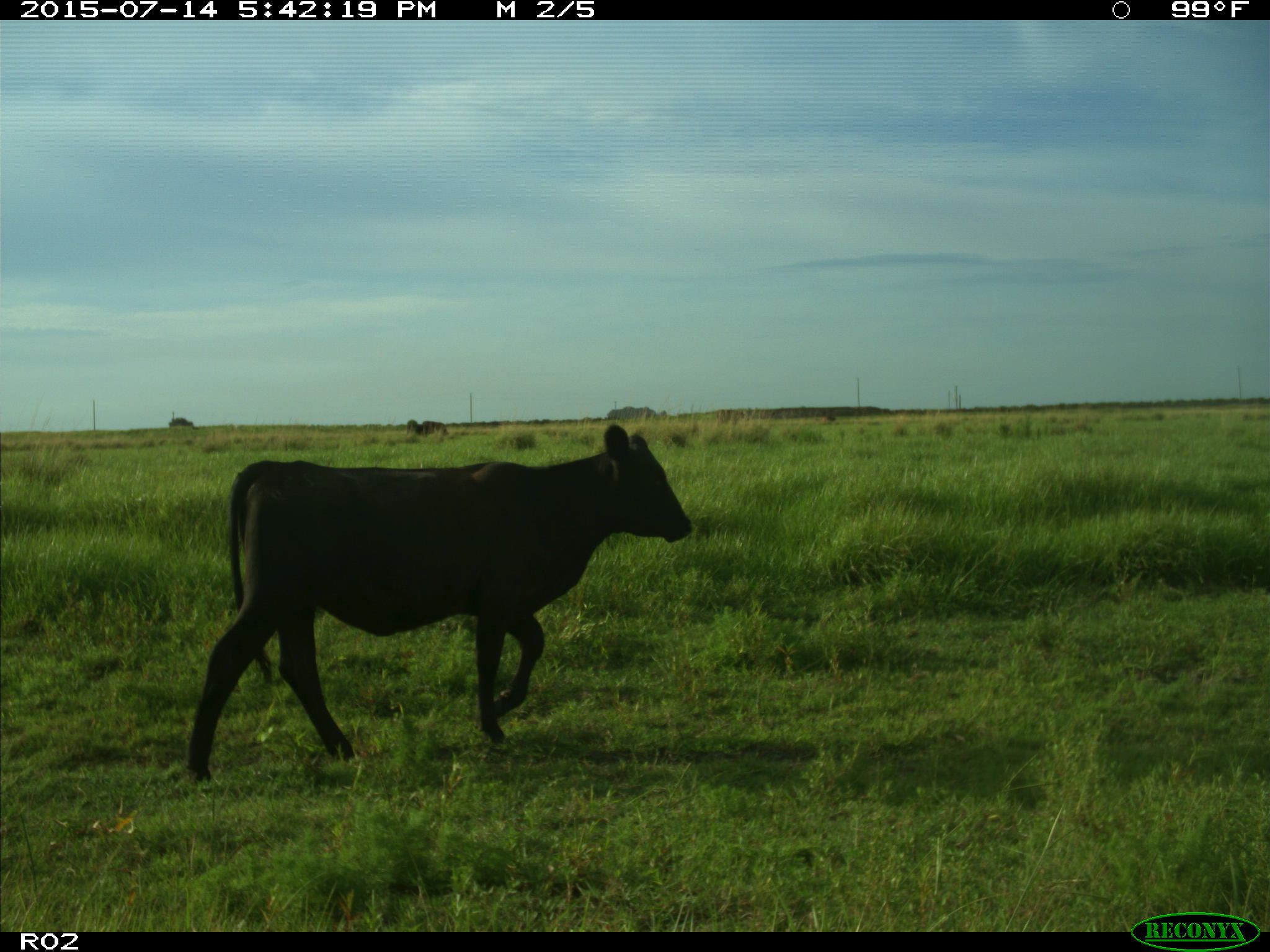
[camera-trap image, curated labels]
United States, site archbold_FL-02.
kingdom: Animalia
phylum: Chordata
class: Mammalia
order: Artiodactyla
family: Bovidae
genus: Bos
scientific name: Bos taurus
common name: domestic cow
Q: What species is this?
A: Bos taurus (domestic cow).